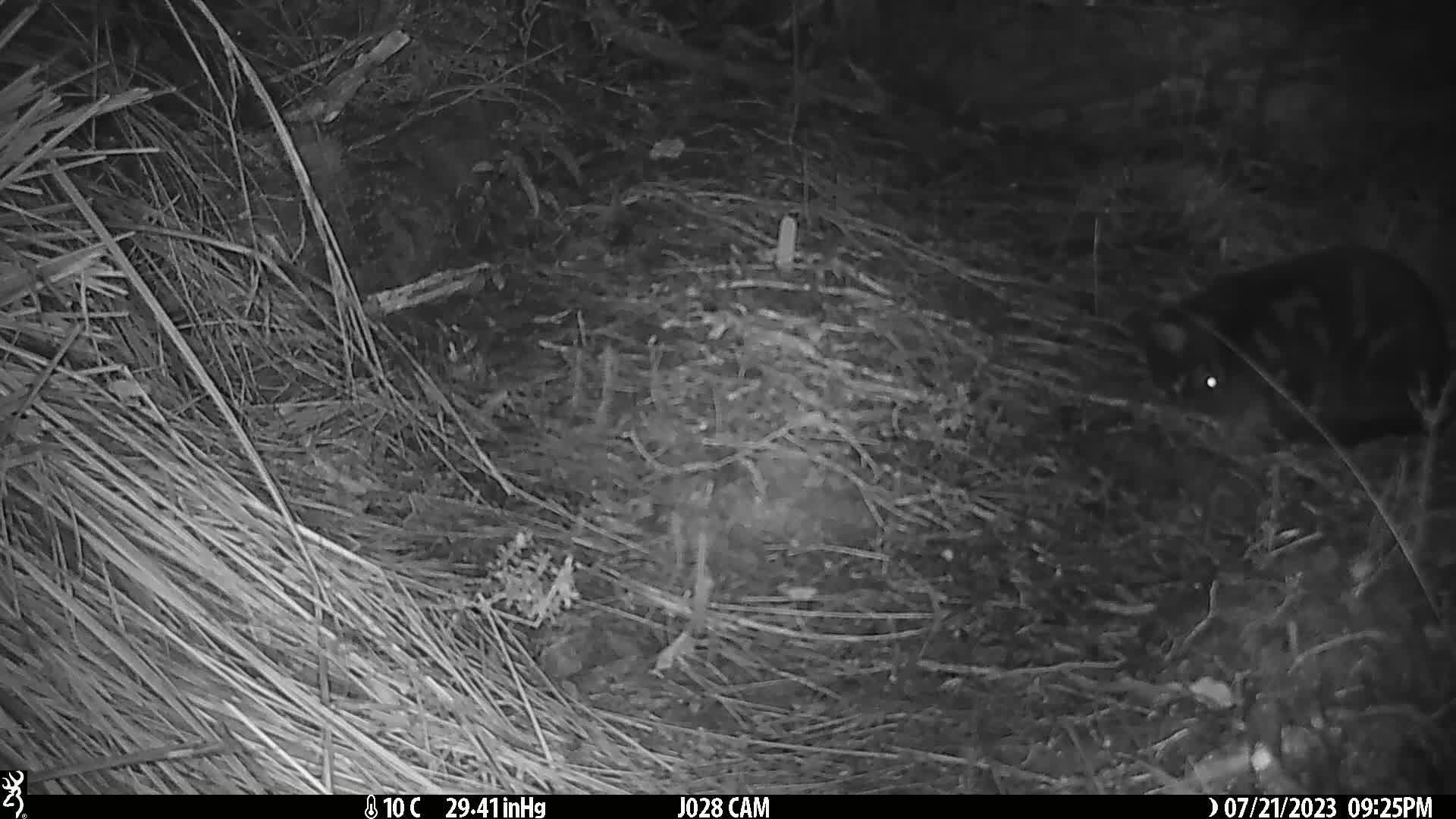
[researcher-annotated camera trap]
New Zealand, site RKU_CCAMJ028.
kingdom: Animalia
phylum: Chordata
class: Mammalia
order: Carnivora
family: Felidae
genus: Felis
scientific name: Felis catus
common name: domestic cat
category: cat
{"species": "cat (domestic cat) (Felis catus)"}